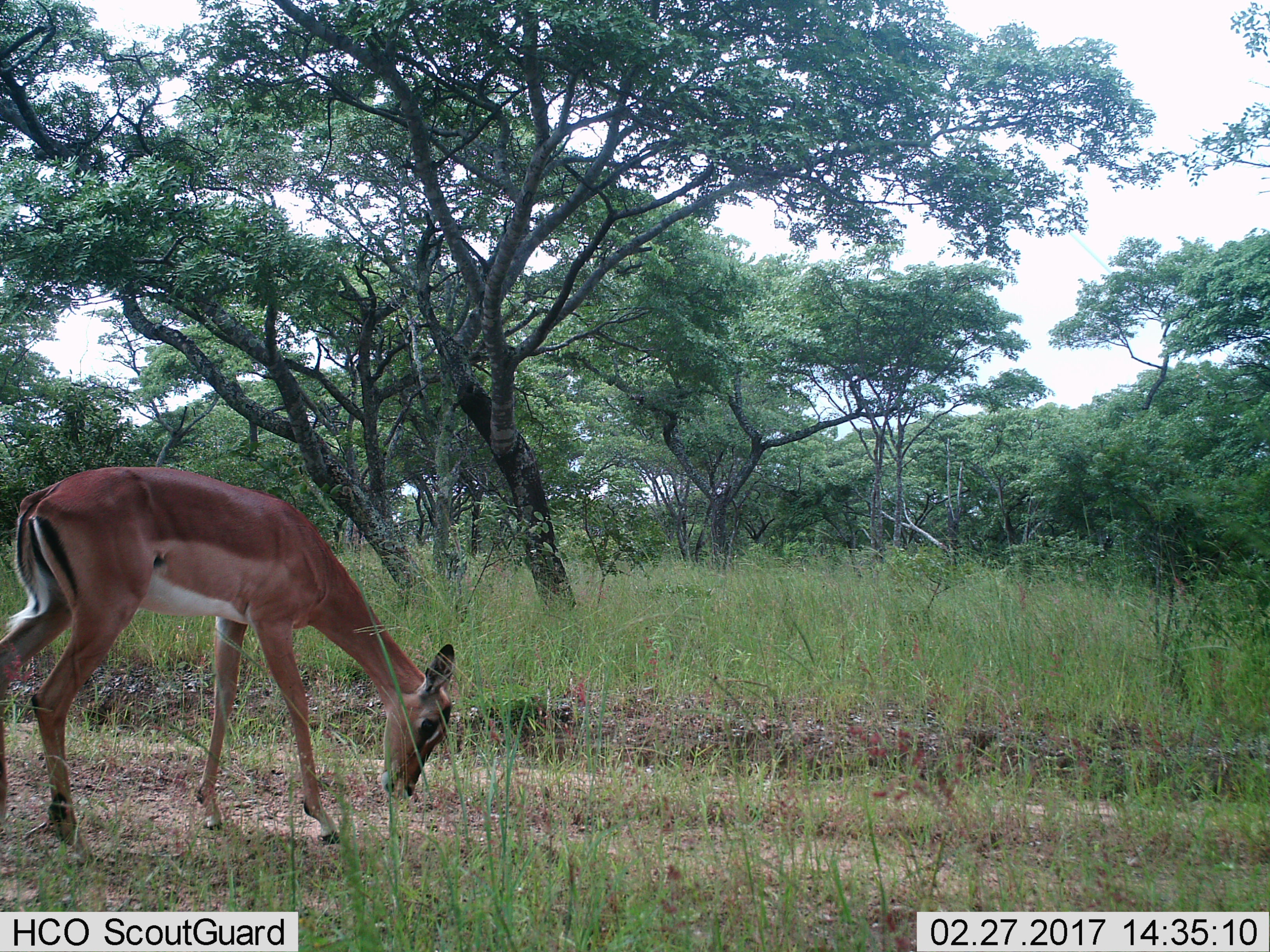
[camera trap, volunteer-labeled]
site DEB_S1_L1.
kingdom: Animalia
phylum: Chordata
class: Mammalia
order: Artiodactyla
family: Bovidae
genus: Aepyceros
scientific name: Aepyceros melampus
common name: impala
Impala (Aepyceros melampus), count 1. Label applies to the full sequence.